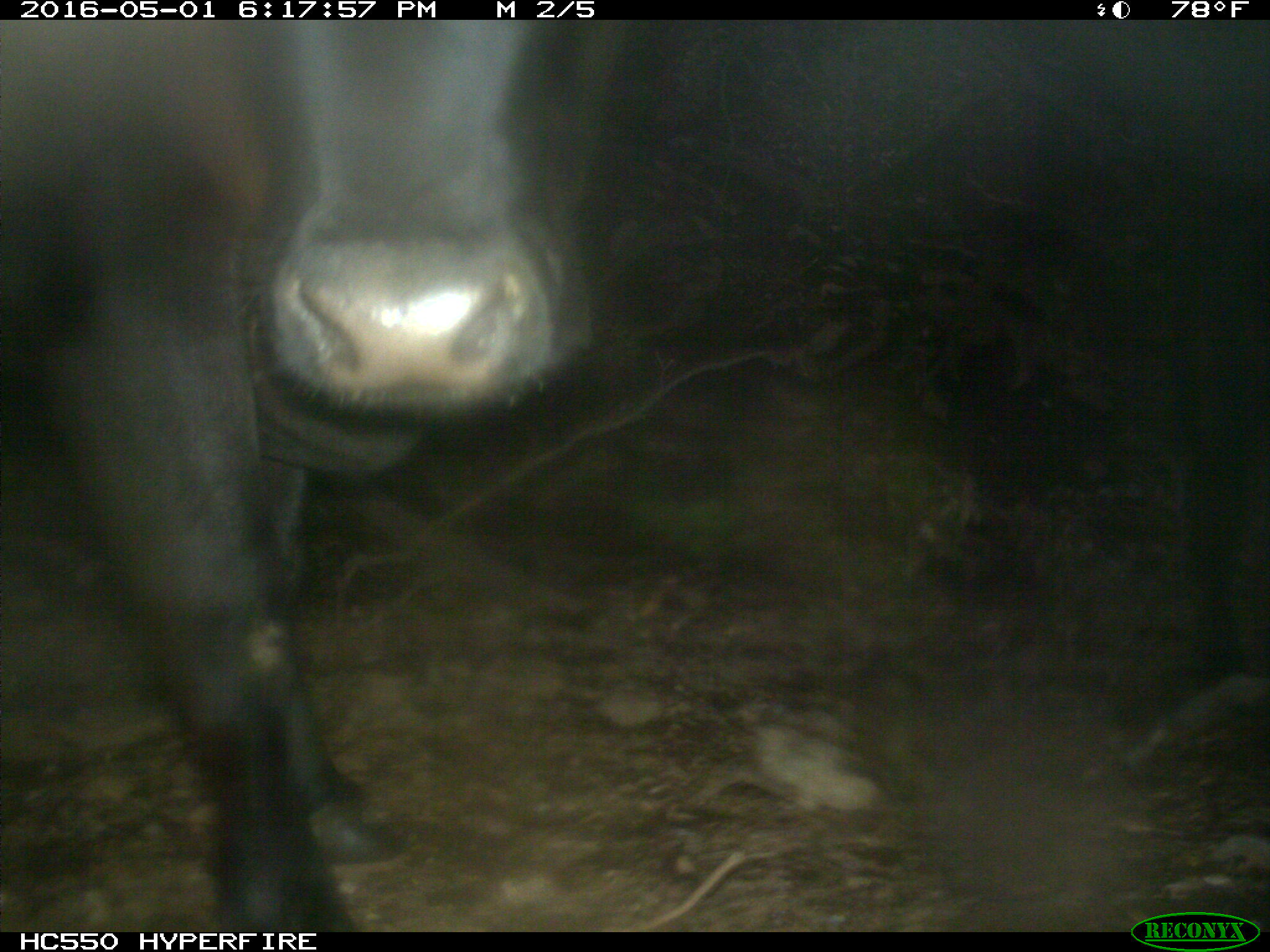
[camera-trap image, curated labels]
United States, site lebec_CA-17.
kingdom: Animalia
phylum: Chordata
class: Mammalia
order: Artiodactyla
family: Bovidae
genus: Bos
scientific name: Bos taurus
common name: domestic cow